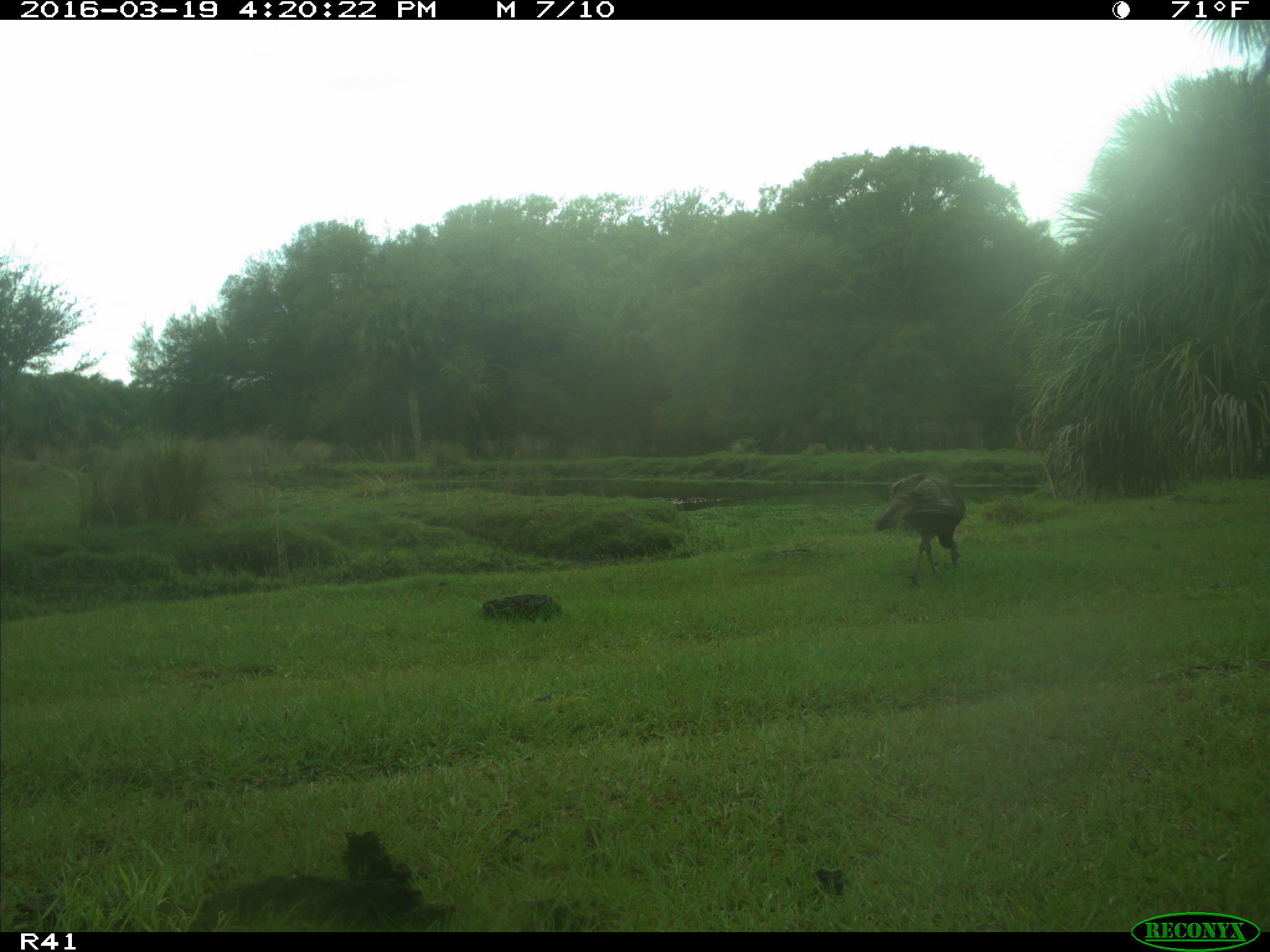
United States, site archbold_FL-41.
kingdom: Animalia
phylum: Chordata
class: Aves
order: Galliformes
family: Phasianidae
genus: Meleagris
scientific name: Meleagris gallopavo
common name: wild turkey